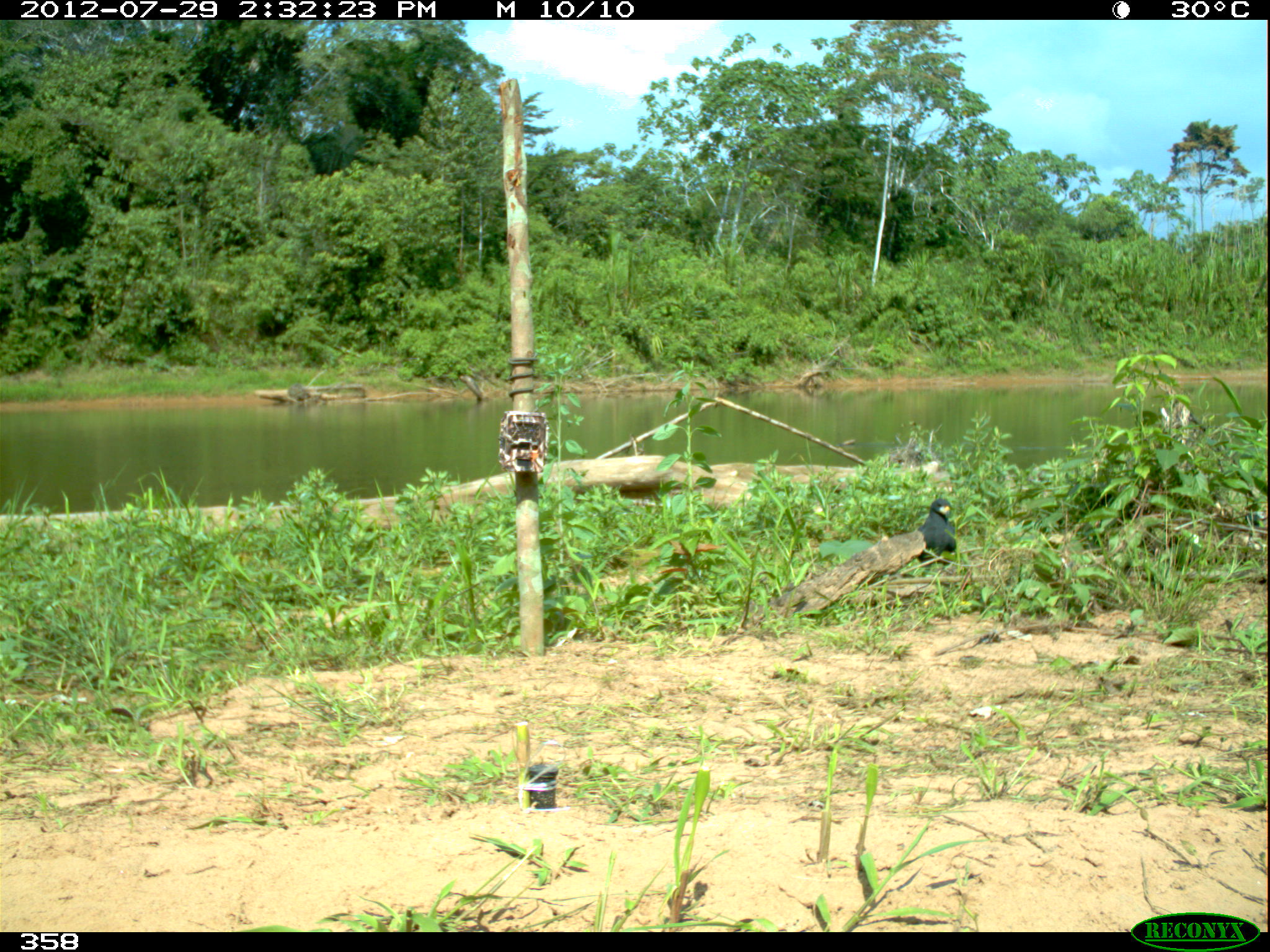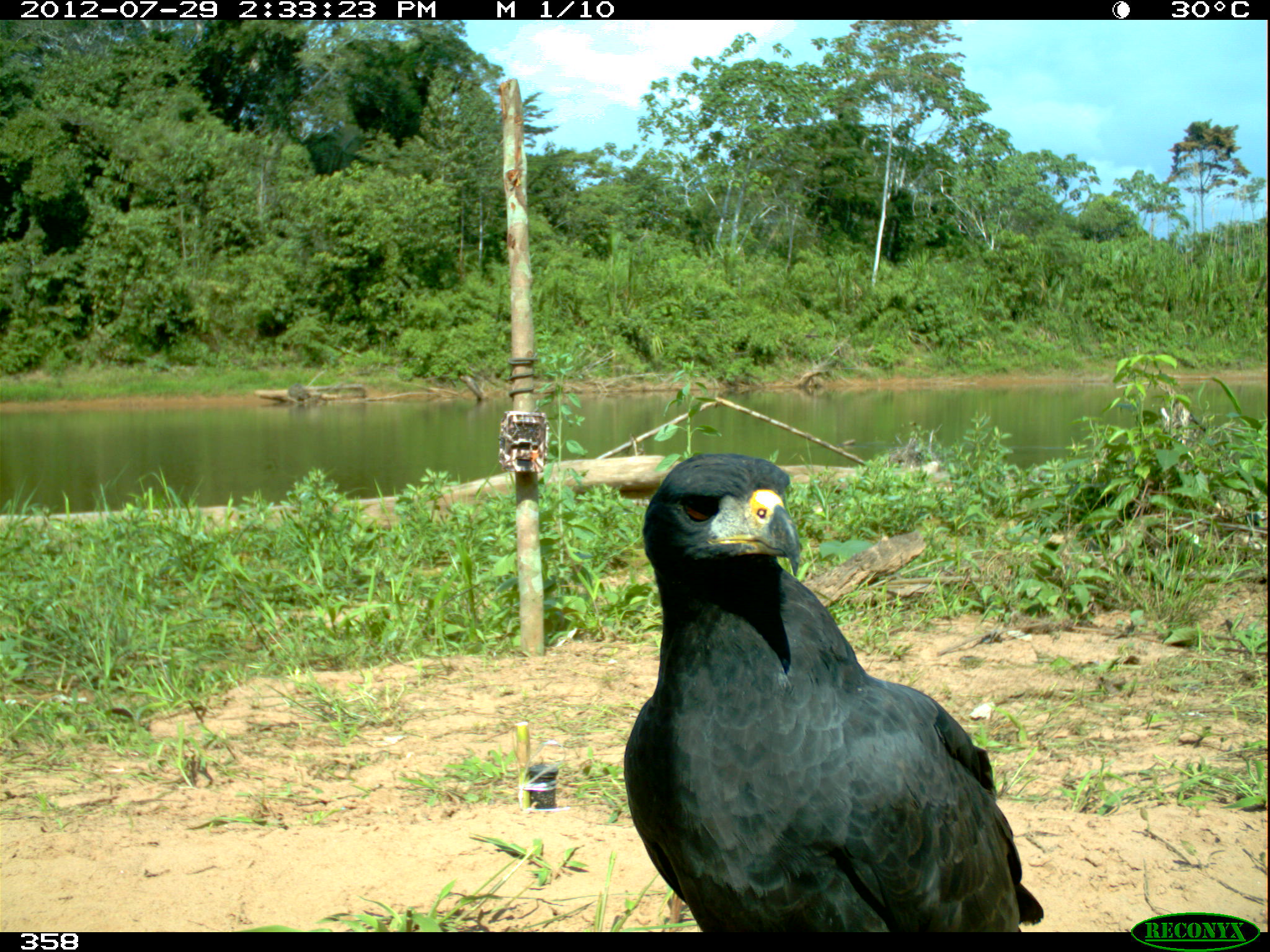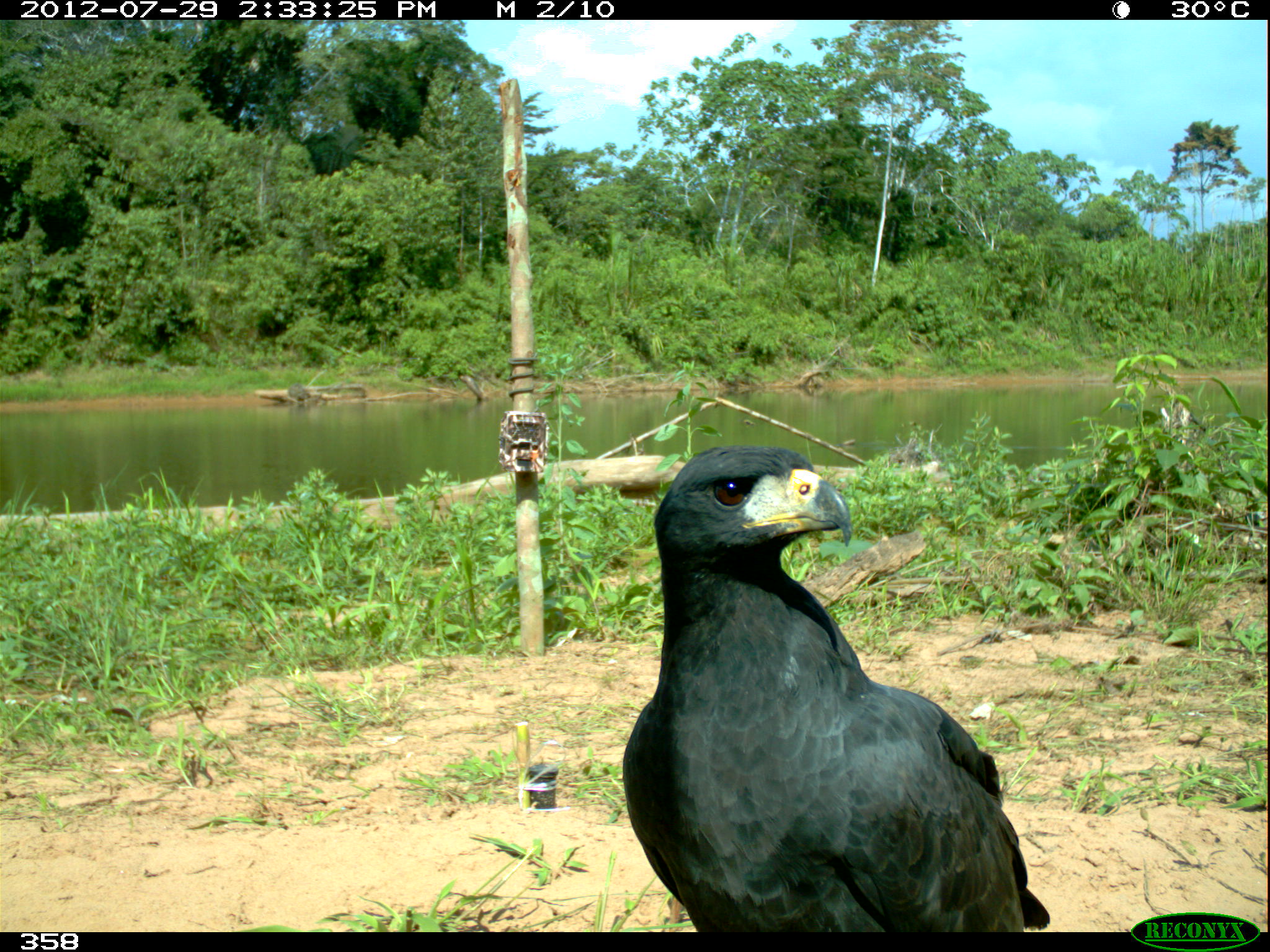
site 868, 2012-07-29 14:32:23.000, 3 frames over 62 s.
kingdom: Animalia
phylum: Chordata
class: Aves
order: Accipitriformes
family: Accipitridae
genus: Buteogallus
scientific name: Buteogallus urubitinga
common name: great black hawk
Buteogallus urubitinga (great black hawk).